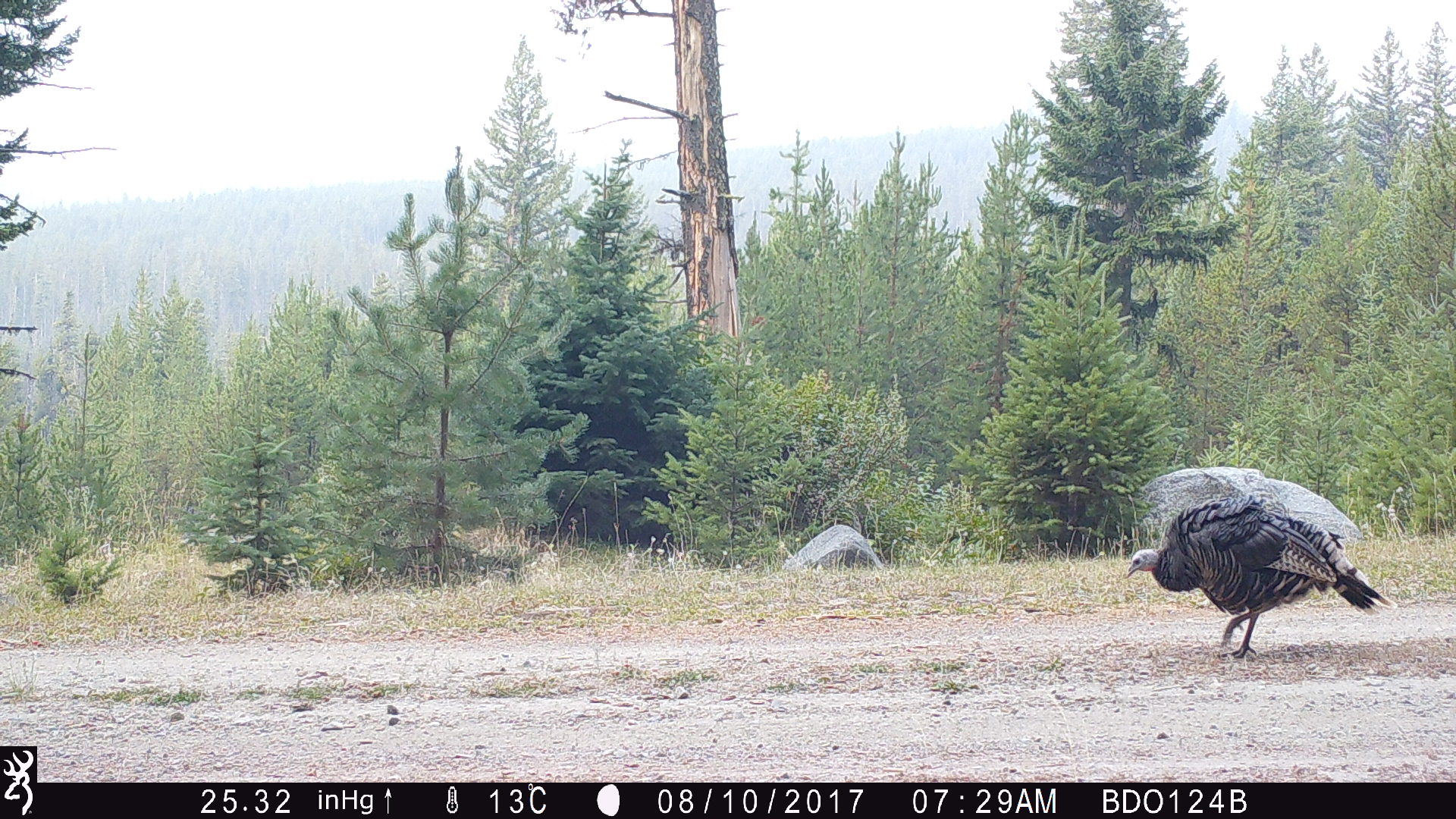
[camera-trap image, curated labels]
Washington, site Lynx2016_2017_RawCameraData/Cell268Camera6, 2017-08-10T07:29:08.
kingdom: Animalia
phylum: Chordata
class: Aves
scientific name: Aves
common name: birds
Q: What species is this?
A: Aves (birds).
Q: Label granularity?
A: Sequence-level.